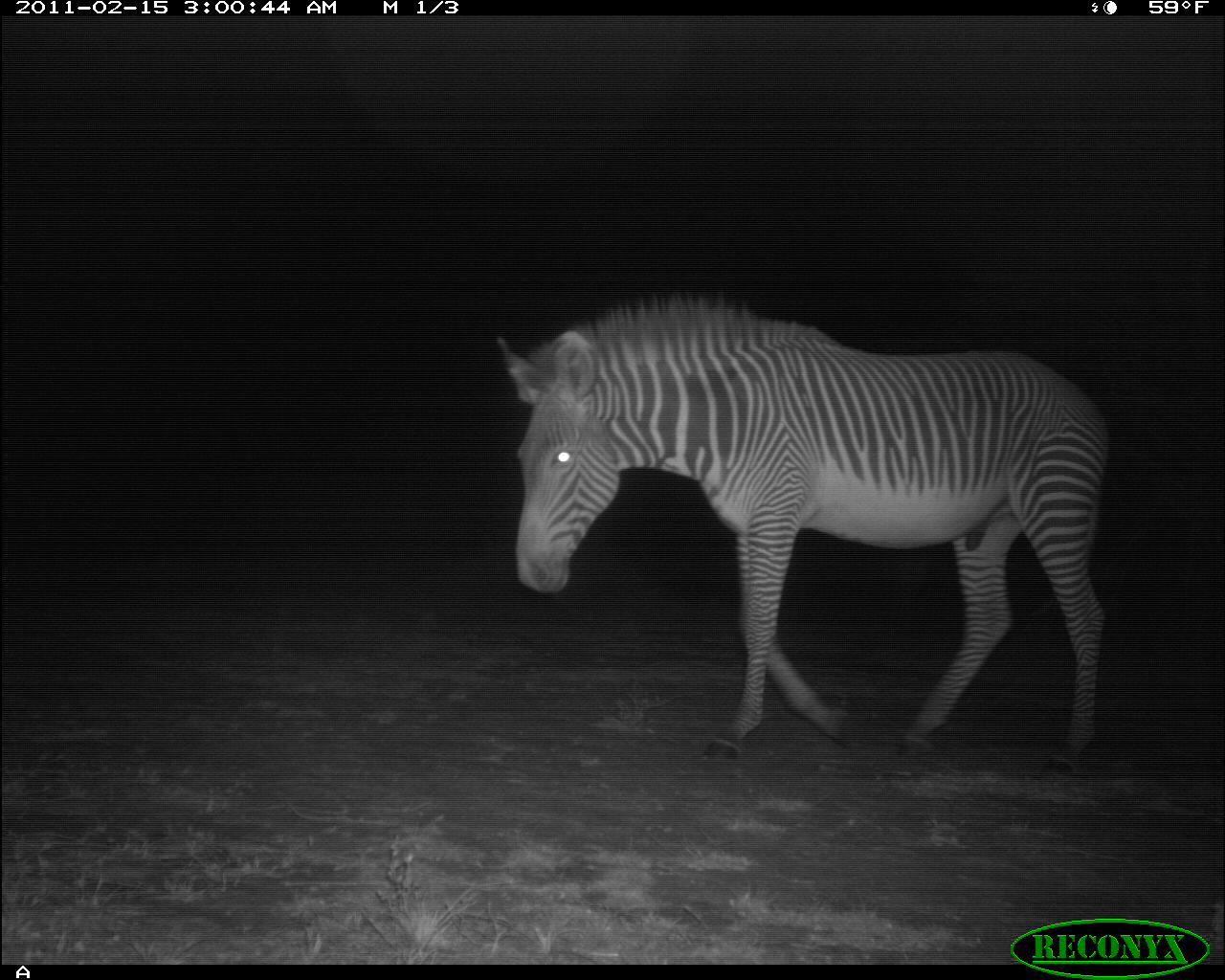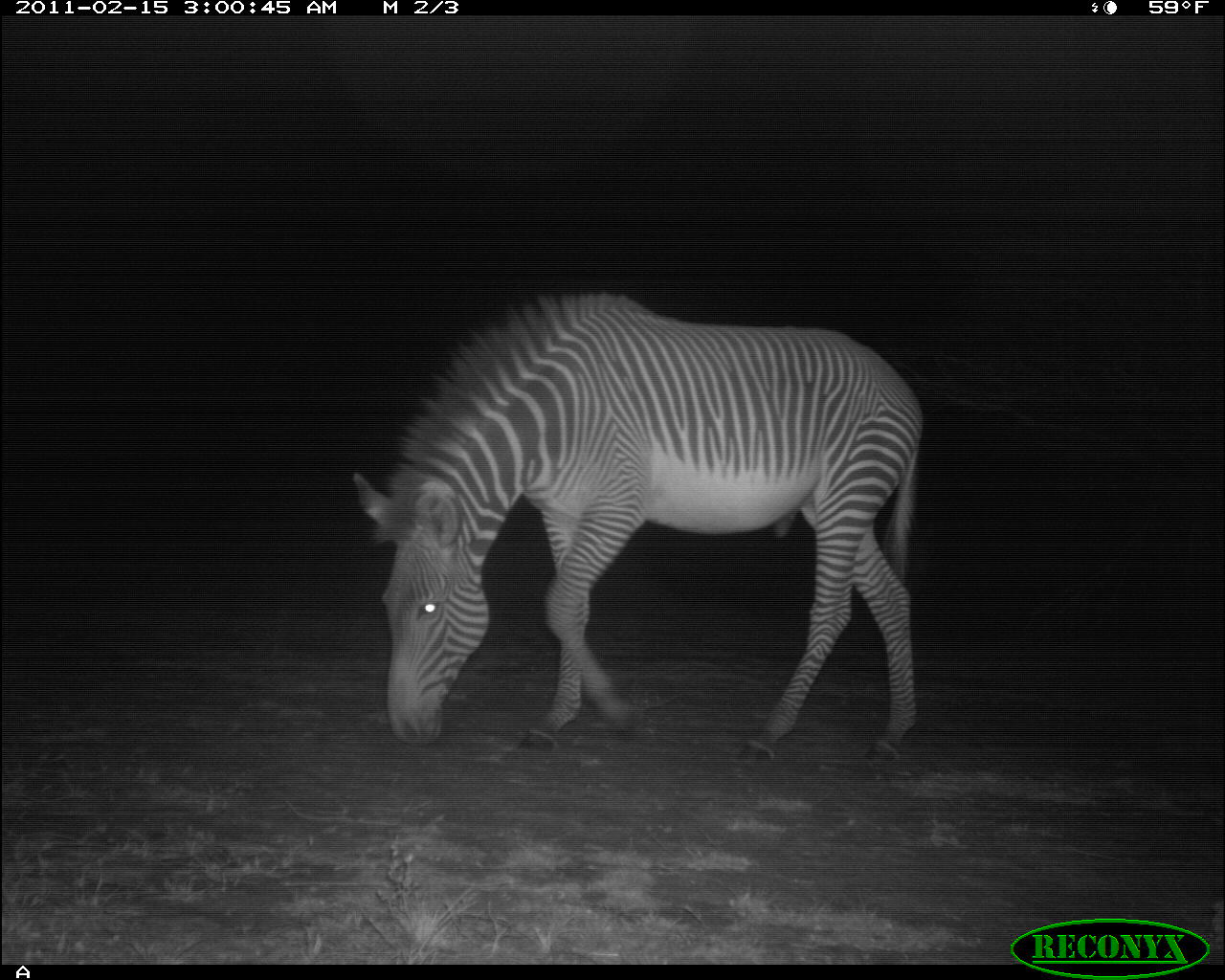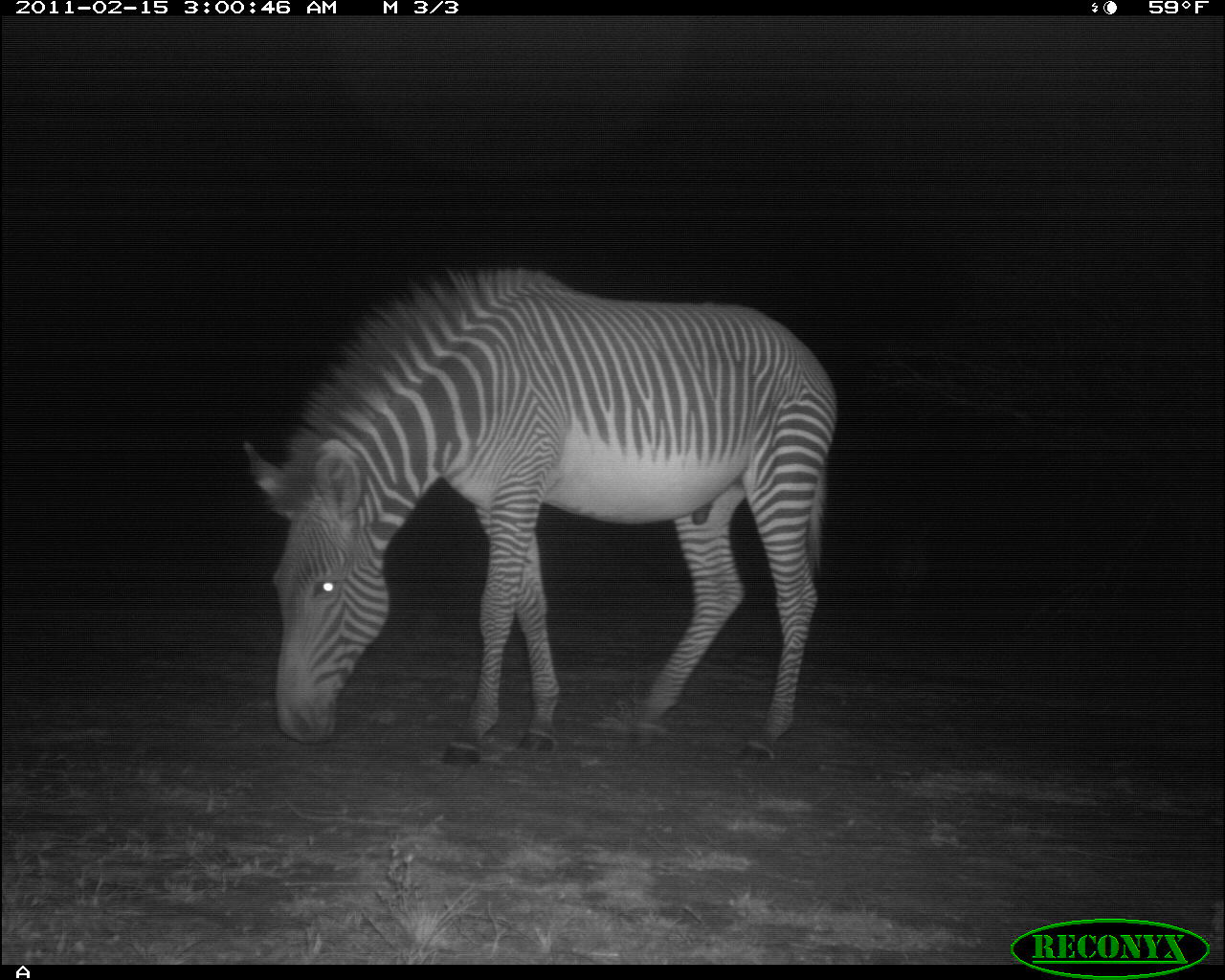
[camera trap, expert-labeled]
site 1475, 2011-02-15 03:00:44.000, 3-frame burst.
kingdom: Animalia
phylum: Chordata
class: Mammalia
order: Perissodactyla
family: Equidae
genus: Equus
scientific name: Equus grevyi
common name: grévy's zebra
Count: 1.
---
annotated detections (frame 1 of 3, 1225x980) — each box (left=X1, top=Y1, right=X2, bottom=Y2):
equus grevyi: (left=492, top=289, right=1114, bottom=779)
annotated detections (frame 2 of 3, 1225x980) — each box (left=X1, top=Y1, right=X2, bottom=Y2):
equus grevyi: (left=349, top=292, right=924, bottom=762)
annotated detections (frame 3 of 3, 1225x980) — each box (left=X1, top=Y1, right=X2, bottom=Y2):
equus grevyi: (left=244, top=261, right=836, bottom=767)